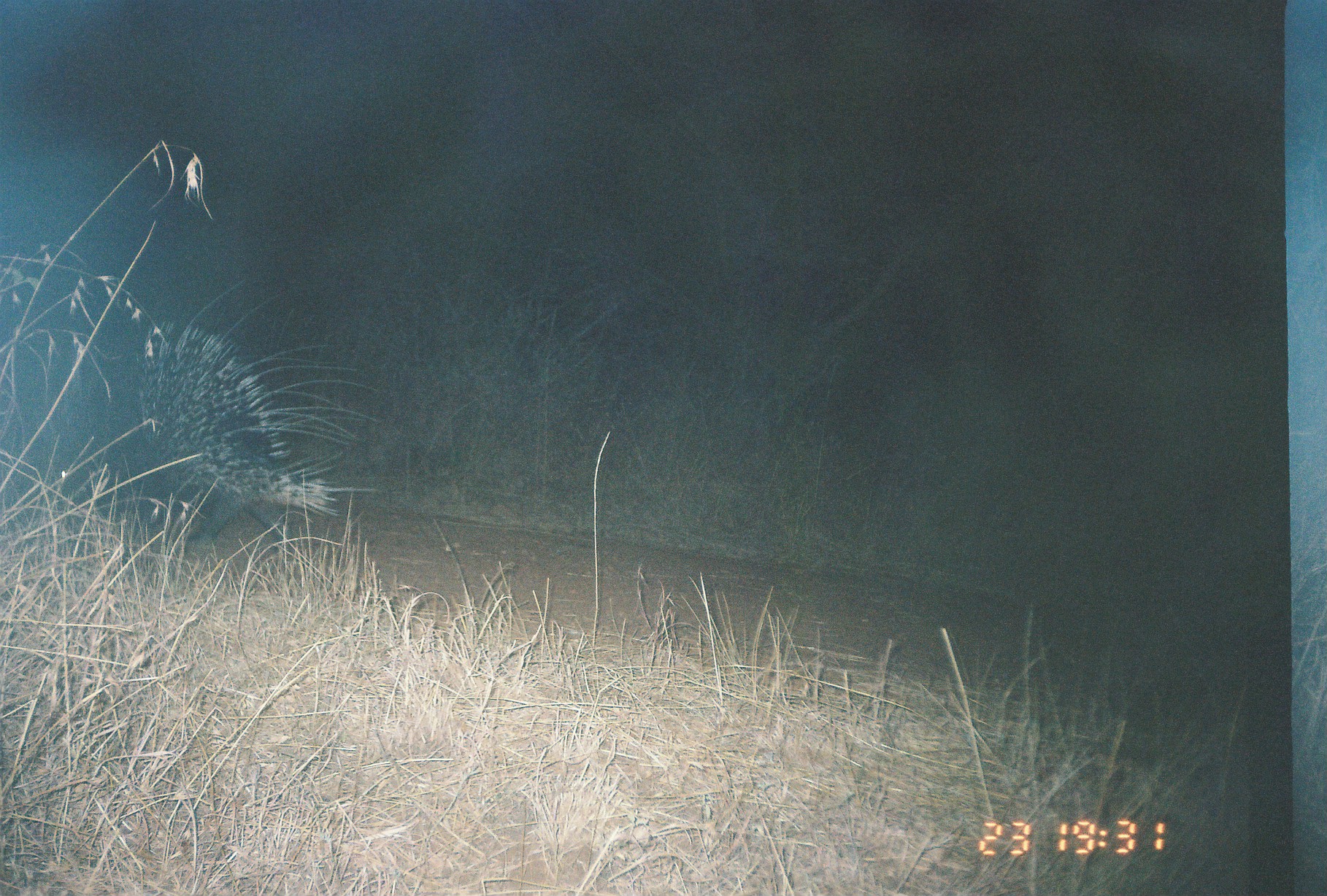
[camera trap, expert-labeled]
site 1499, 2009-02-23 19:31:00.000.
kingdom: Animalia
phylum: Chordata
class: Mammalia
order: Rodentia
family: Hystricidae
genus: Hystrix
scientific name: Hystrix cristata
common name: crested porcupine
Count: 1.